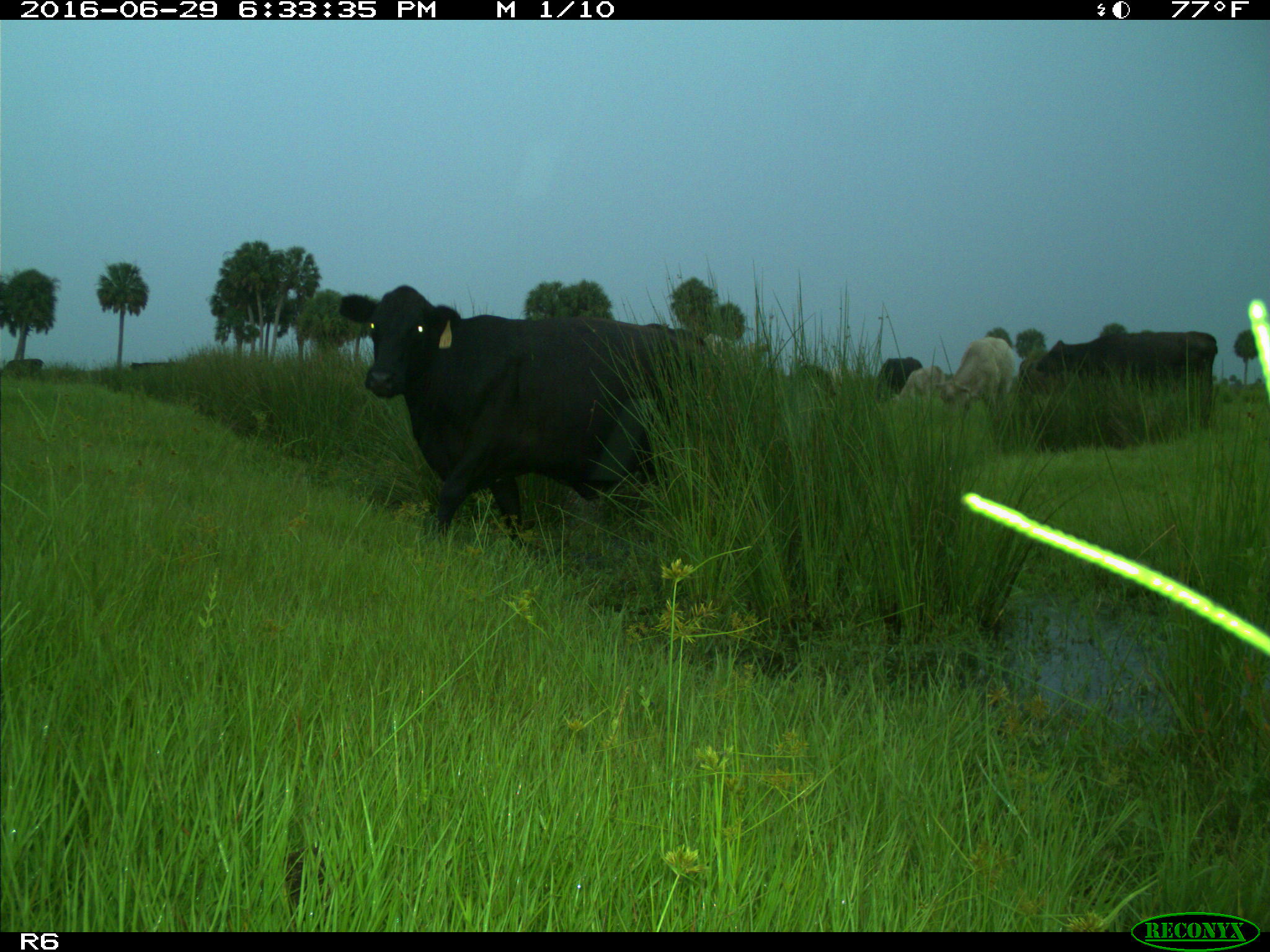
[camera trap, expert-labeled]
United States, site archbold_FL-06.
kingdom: Animalia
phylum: Chordata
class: Mammalia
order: Artiodactyla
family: Bovidae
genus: Bos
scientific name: Bos taurus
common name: domestic cow